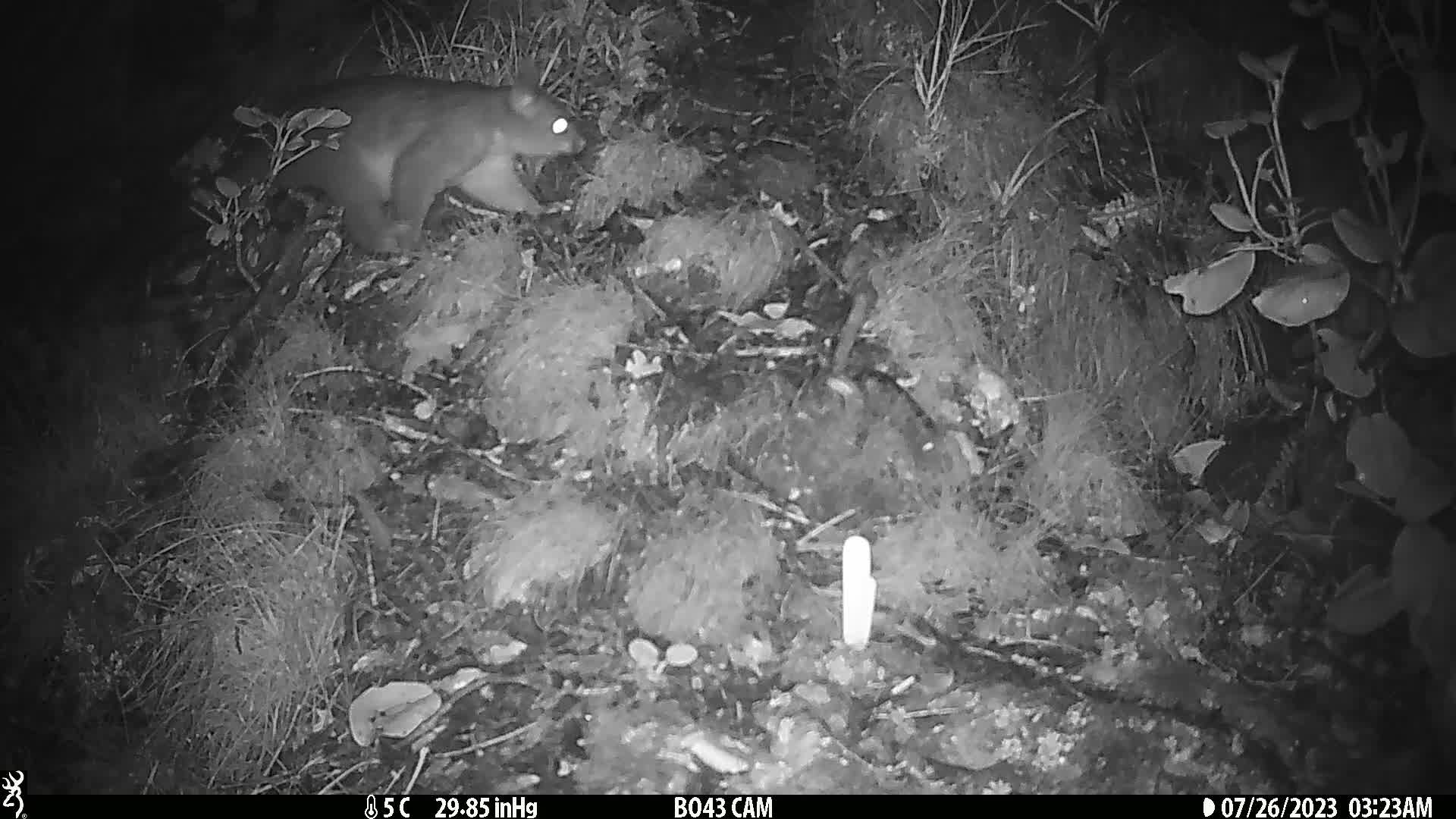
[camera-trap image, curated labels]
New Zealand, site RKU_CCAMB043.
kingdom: Animalia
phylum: Chordata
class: Mammalia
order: Diprotodontia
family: Phalangeridae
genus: Trichosurus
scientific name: Trichosurus vulpecula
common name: common brushtail possum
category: possum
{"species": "possum (common brushtail possum) (Trichosurus vulpecula)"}